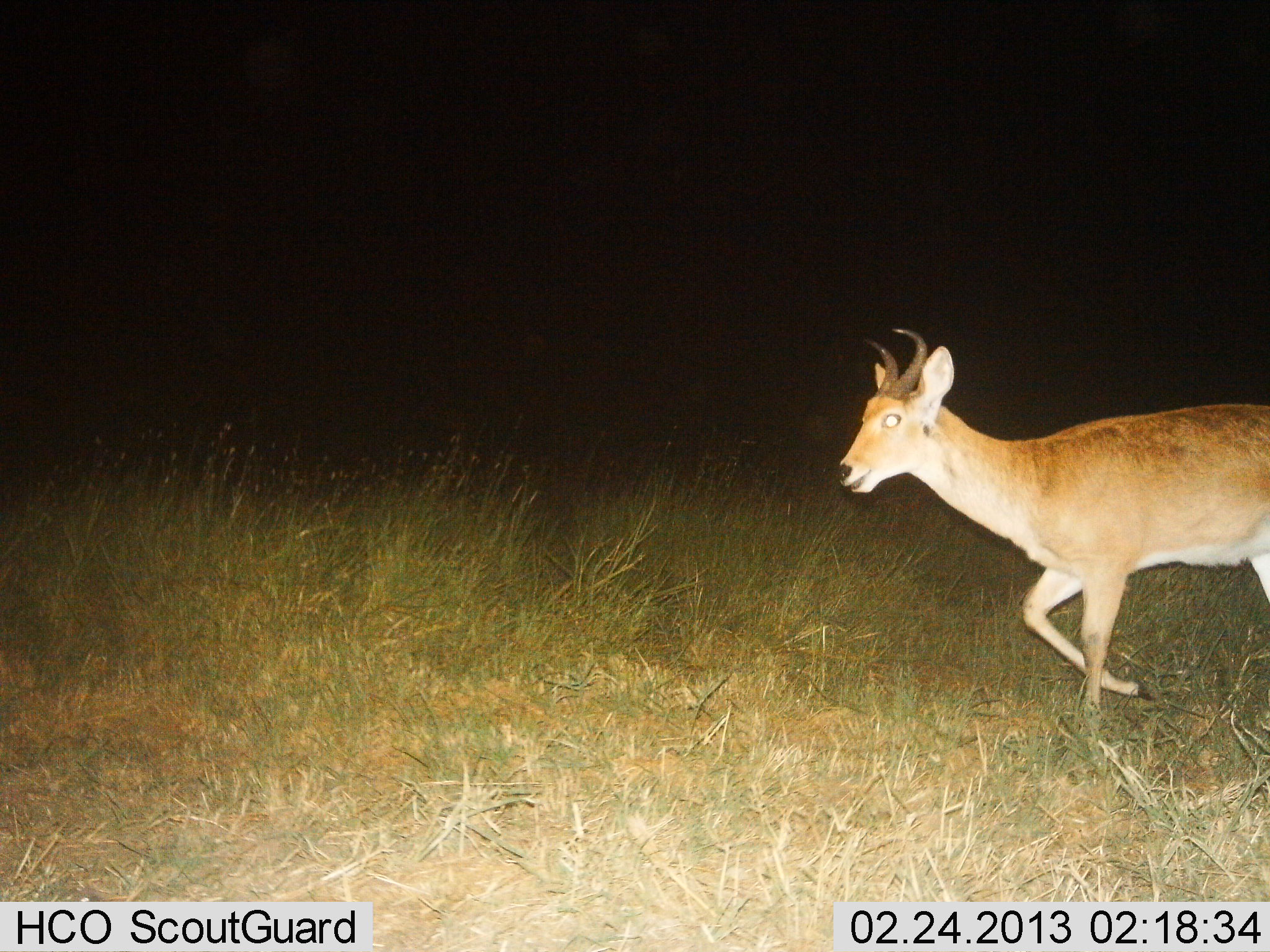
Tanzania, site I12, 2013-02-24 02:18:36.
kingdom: Animalia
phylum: Chordata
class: Mammalia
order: Artiodactyla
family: Bovidae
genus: Redunca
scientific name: Redunca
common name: reedbuck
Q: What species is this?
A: Reedbuck (Redunca).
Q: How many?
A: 1.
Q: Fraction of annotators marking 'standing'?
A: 0%.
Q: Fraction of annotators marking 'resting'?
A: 0%.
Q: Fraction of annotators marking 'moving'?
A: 100%.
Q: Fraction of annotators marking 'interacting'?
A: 0%.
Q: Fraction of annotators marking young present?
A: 0%.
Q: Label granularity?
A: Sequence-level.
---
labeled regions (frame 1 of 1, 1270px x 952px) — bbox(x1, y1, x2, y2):
animal: bbox(837, 324, 1270, 736)